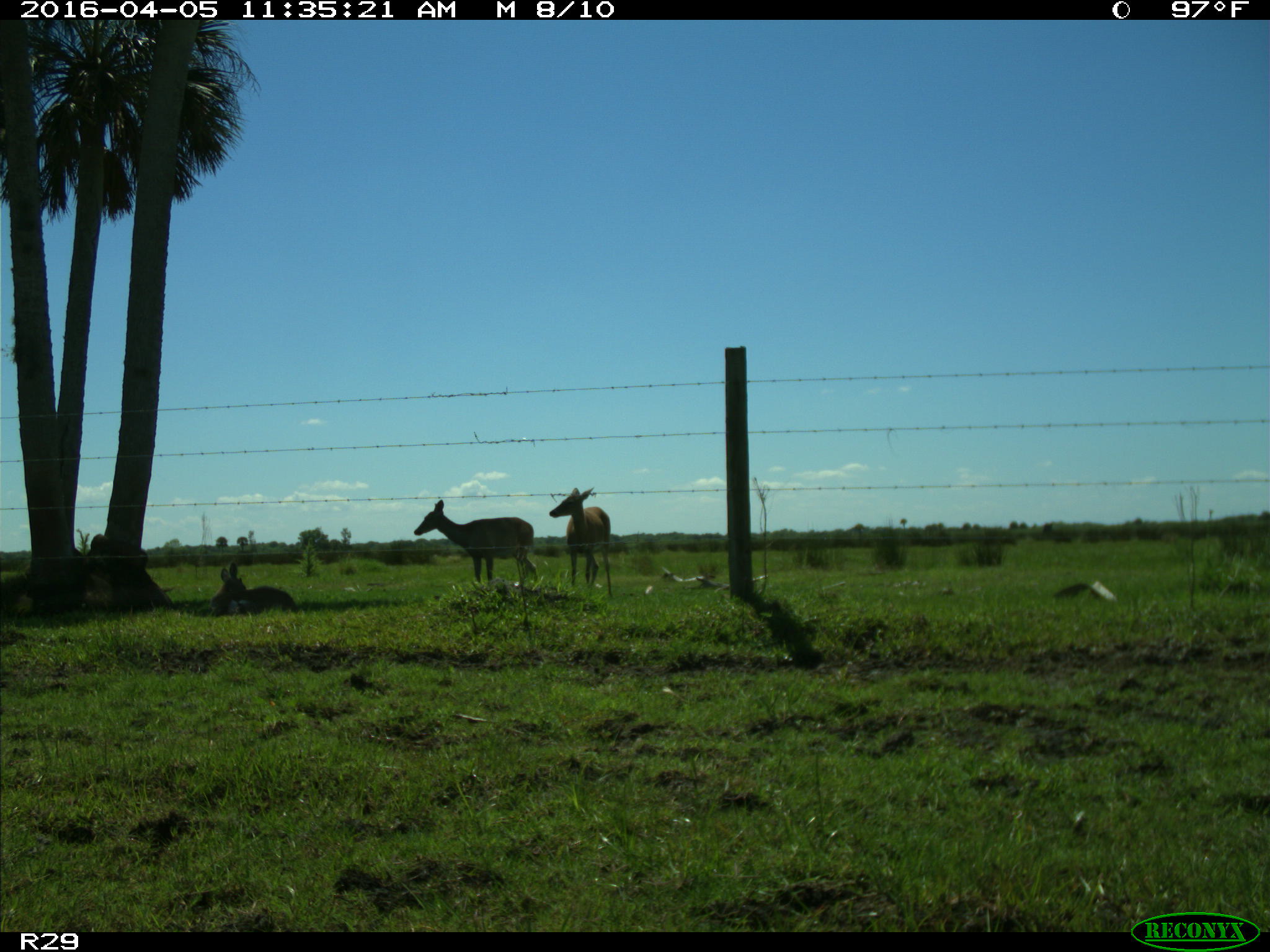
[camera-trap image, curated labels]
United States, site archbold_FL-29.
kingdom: Animalia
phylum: Chordata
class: Mammalia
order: Artiodactyla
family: Cervidae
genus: Odocoileus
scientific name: Odocoileus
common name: deer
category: unidentified deer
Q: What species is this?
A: Unidentified deer (deer) (Odocoileus).